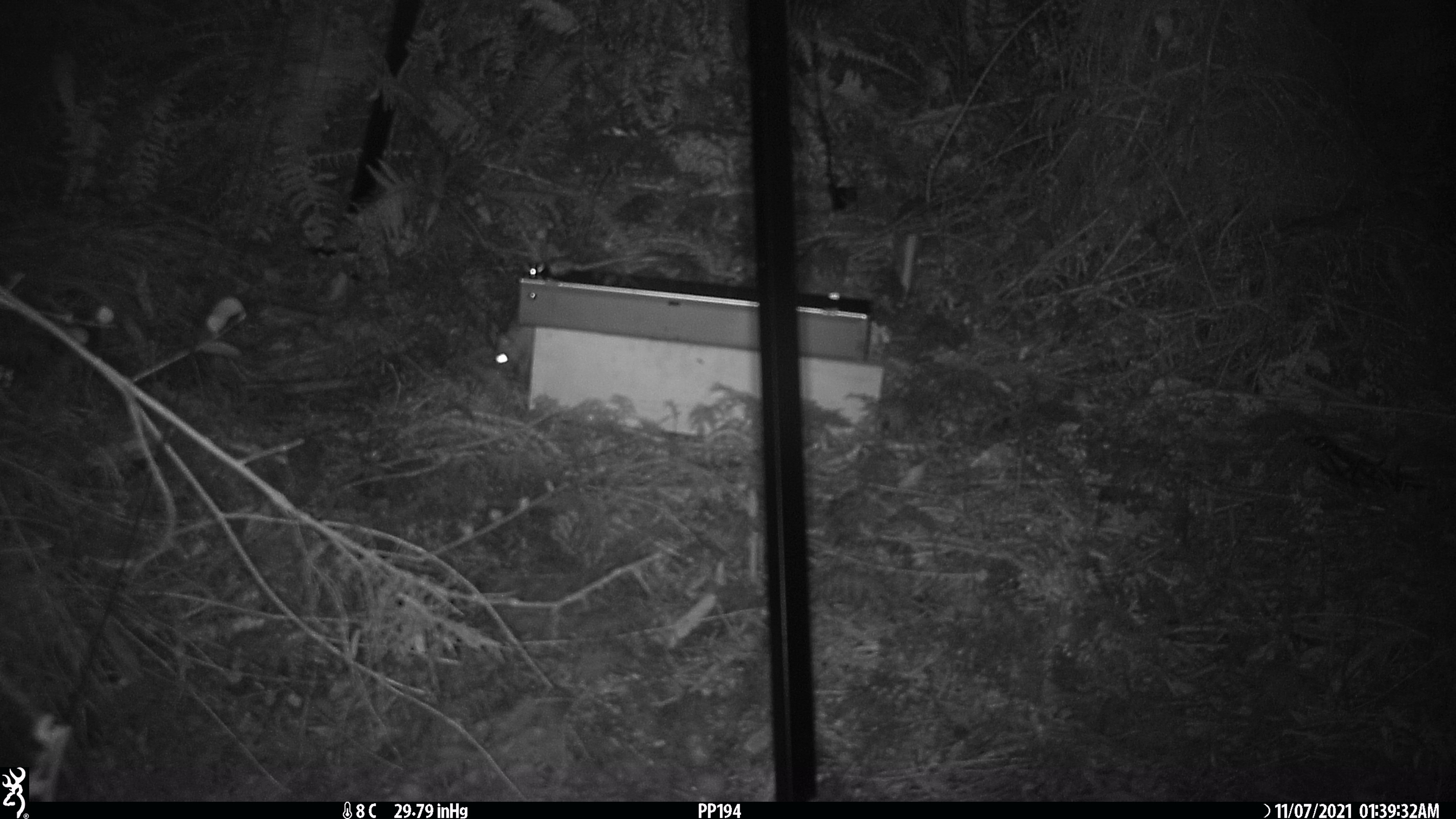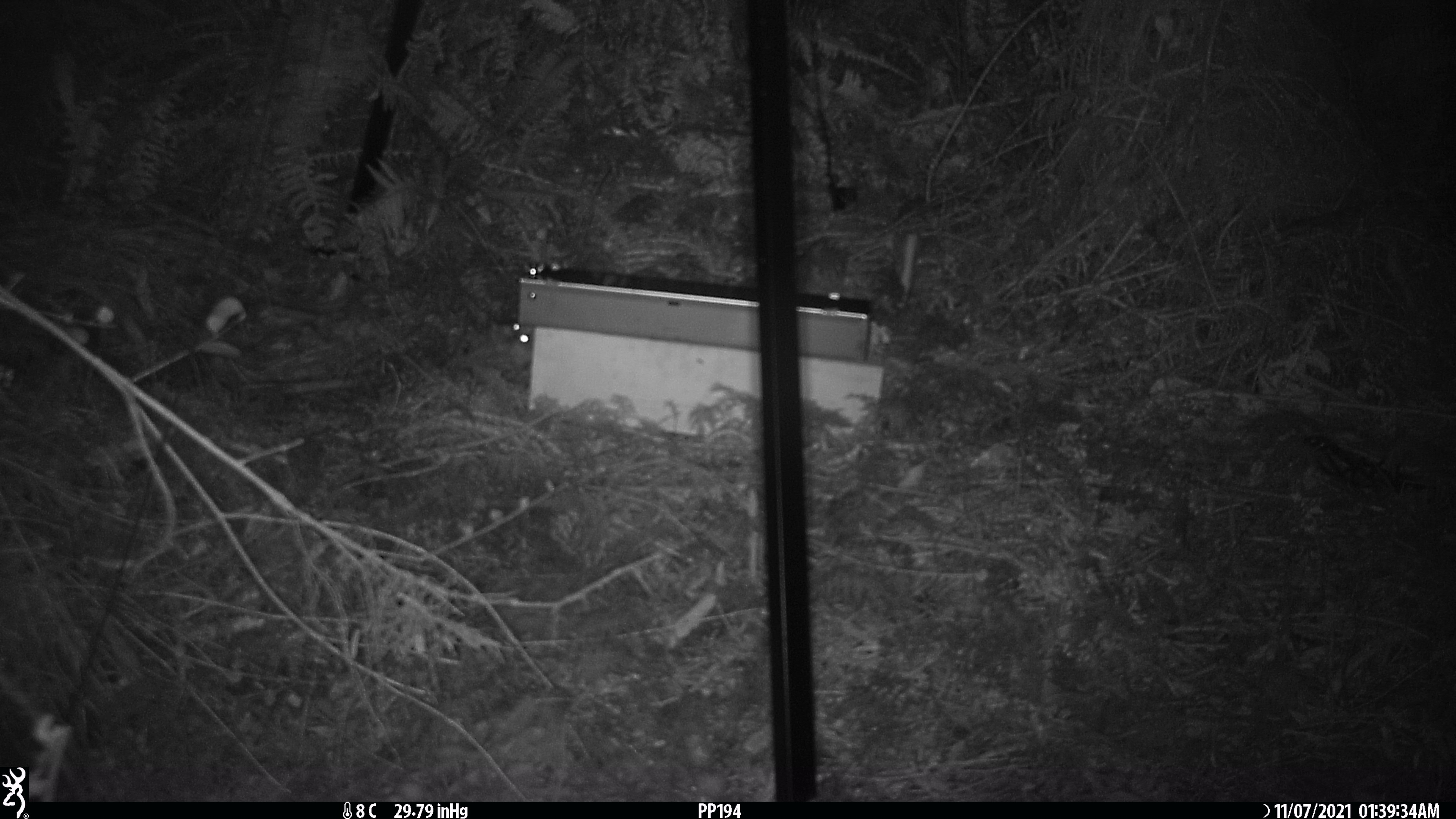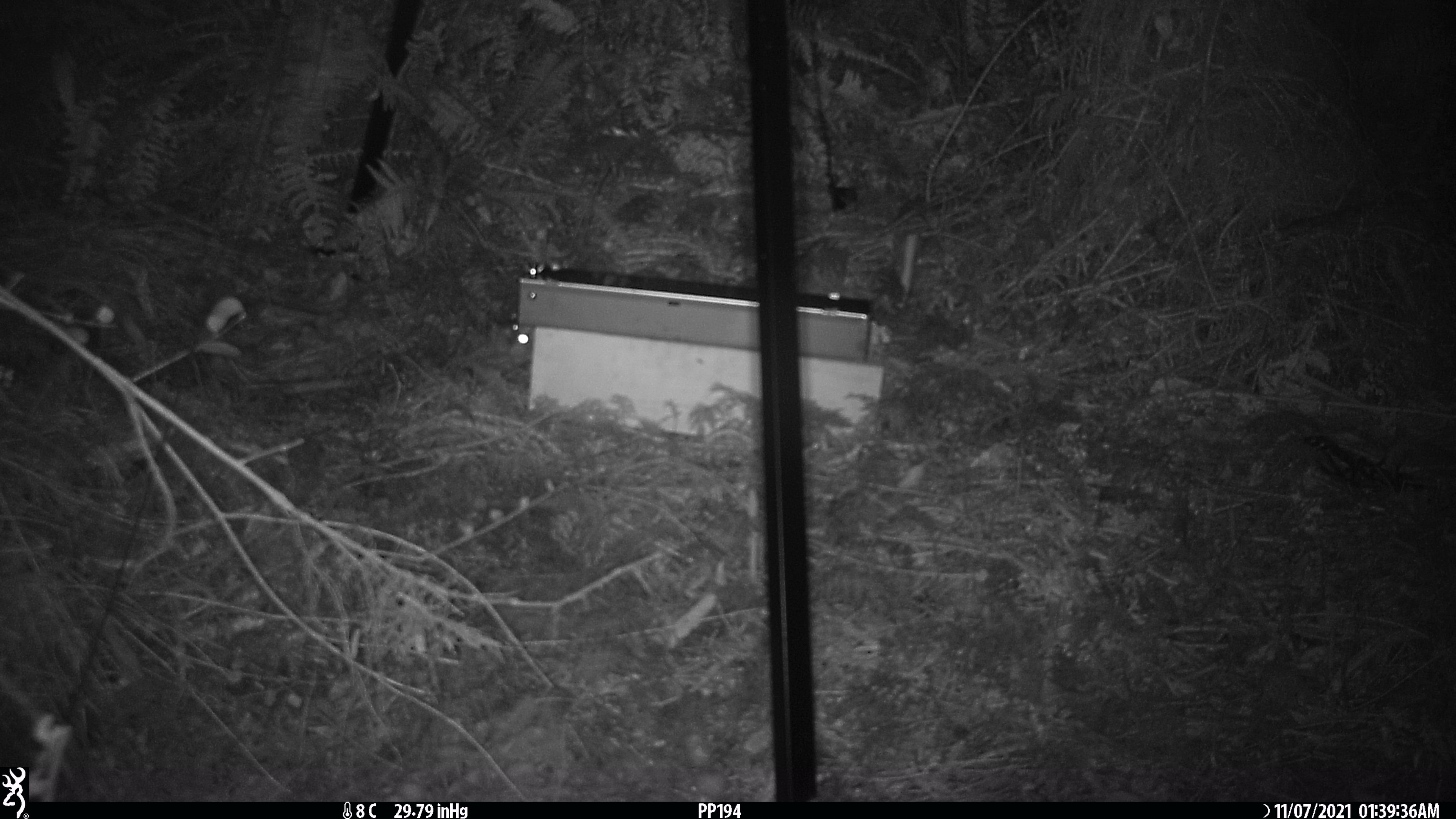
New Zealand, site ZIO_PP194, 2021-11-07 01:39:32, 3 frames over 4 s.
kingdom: Animalia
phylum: Chordata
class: Mammalia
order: Rodentia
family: Muridae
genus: Rattus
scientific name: Rattus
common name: rat